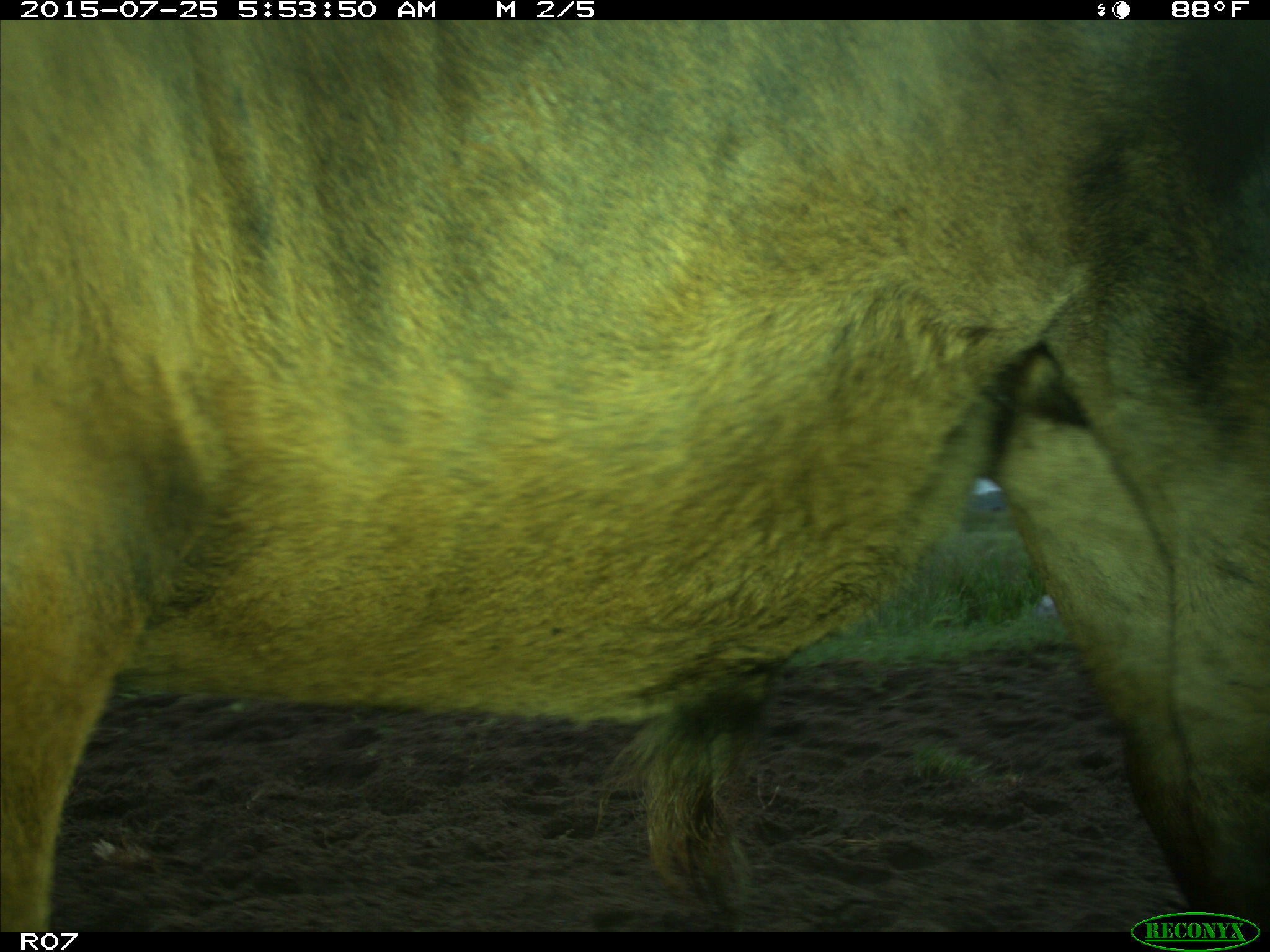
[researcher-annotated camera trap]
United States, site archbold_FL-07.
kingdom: Animalia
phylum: Chordata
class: Mammalia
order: Artiodactyla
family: Bovidae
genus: Bos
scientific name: Bos taurus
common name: domestic cow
Bos taurus (domestic cow).